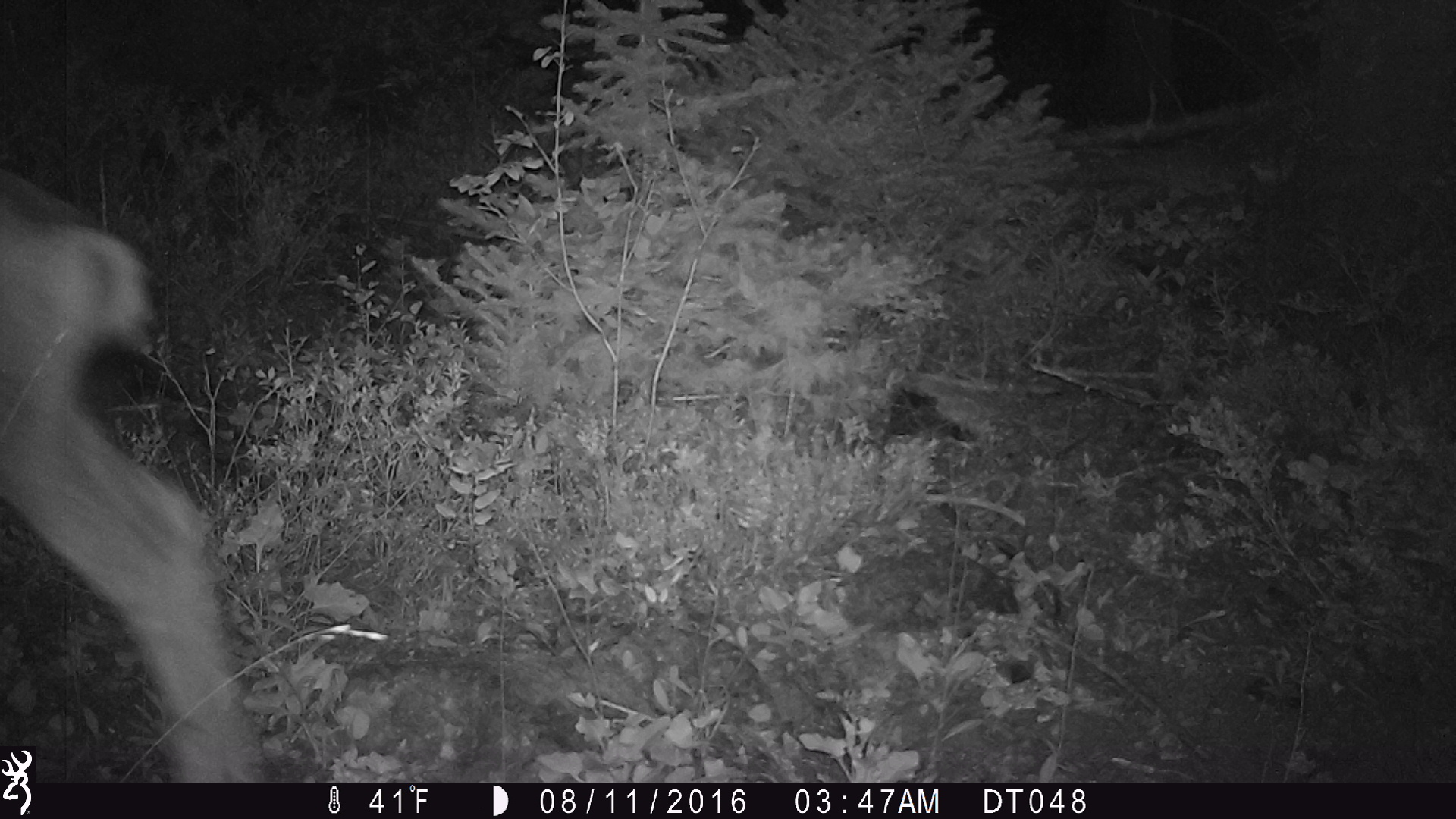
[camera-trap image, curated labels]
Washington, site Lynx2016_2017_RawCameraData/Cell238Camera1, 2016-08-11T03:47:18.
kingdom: Animalia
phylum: Chordata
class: Mammalia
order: Artiodactyla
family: Cervidae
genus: Odocoileus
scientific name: Odocoileus hemionus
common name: mule deer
Odocoileus hemionus (mule deer). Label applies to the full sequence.